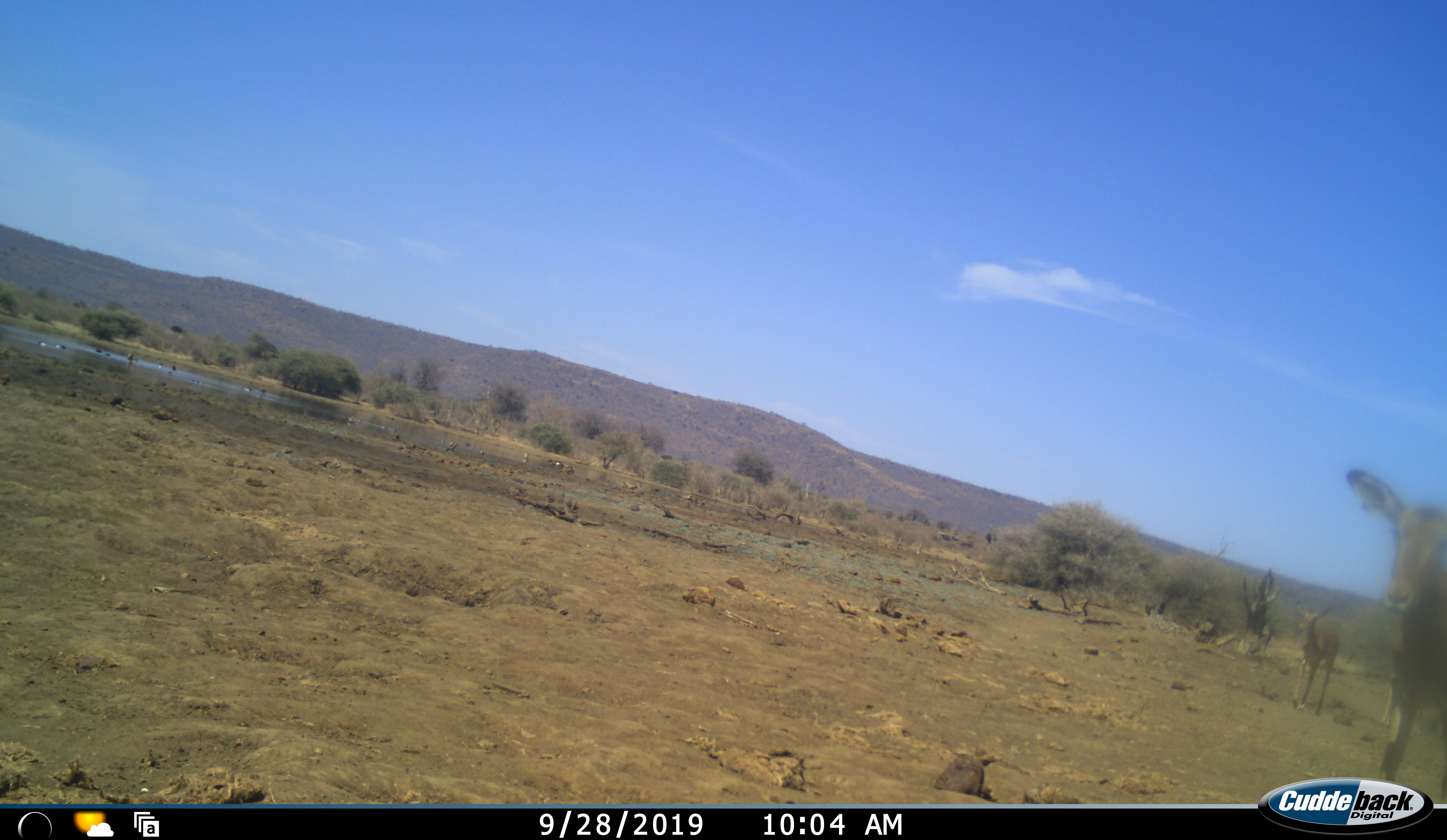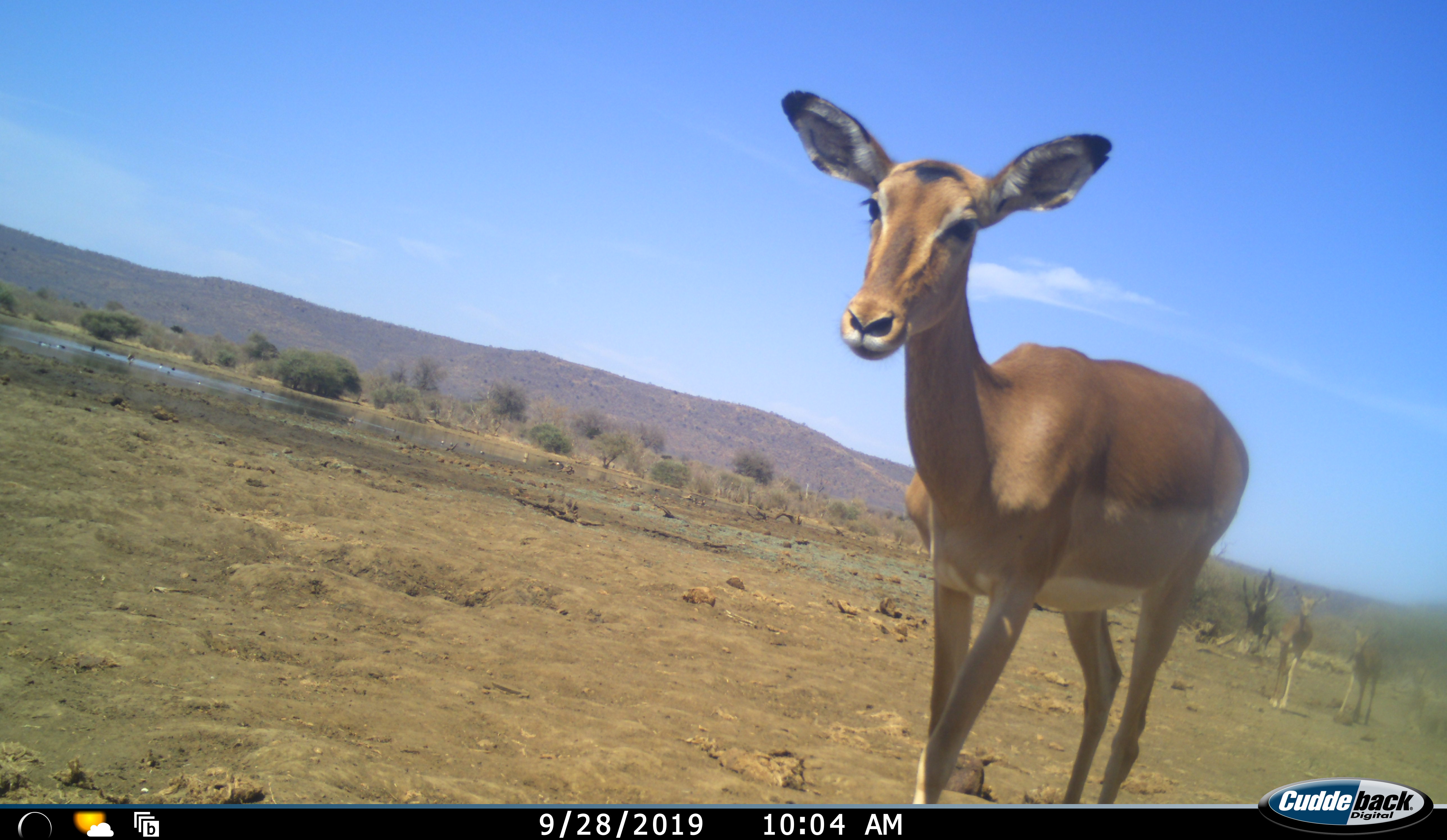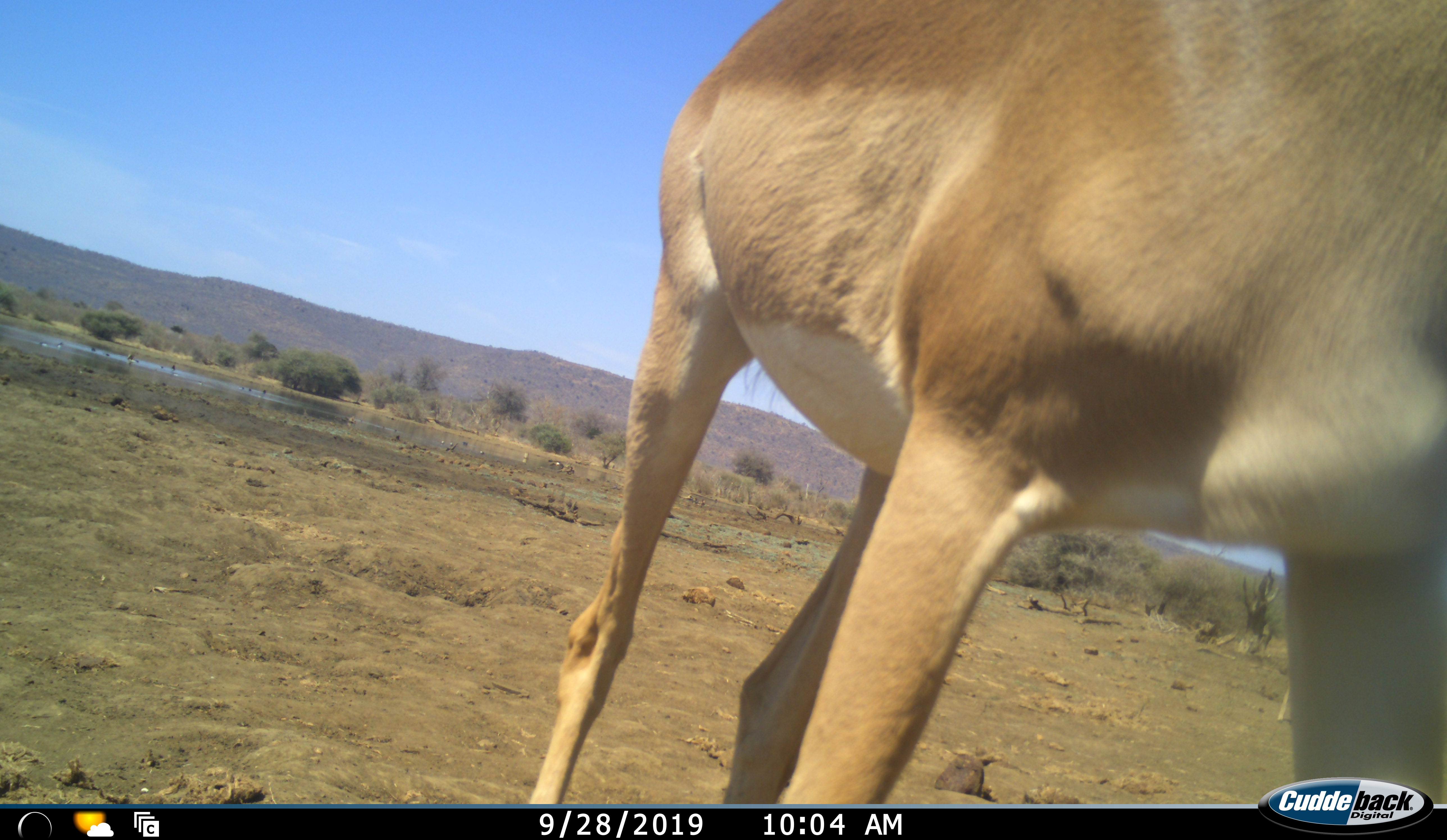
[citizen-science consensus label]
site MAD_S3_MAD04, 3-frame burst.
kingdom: Animalia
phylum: Chordata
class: Mammalia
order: Artiodactyla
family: Bovidae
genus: Aepyceros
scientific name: Aepyceros melampus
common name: impala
Impala (Aepyceros melampus), count 3. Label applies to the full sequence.